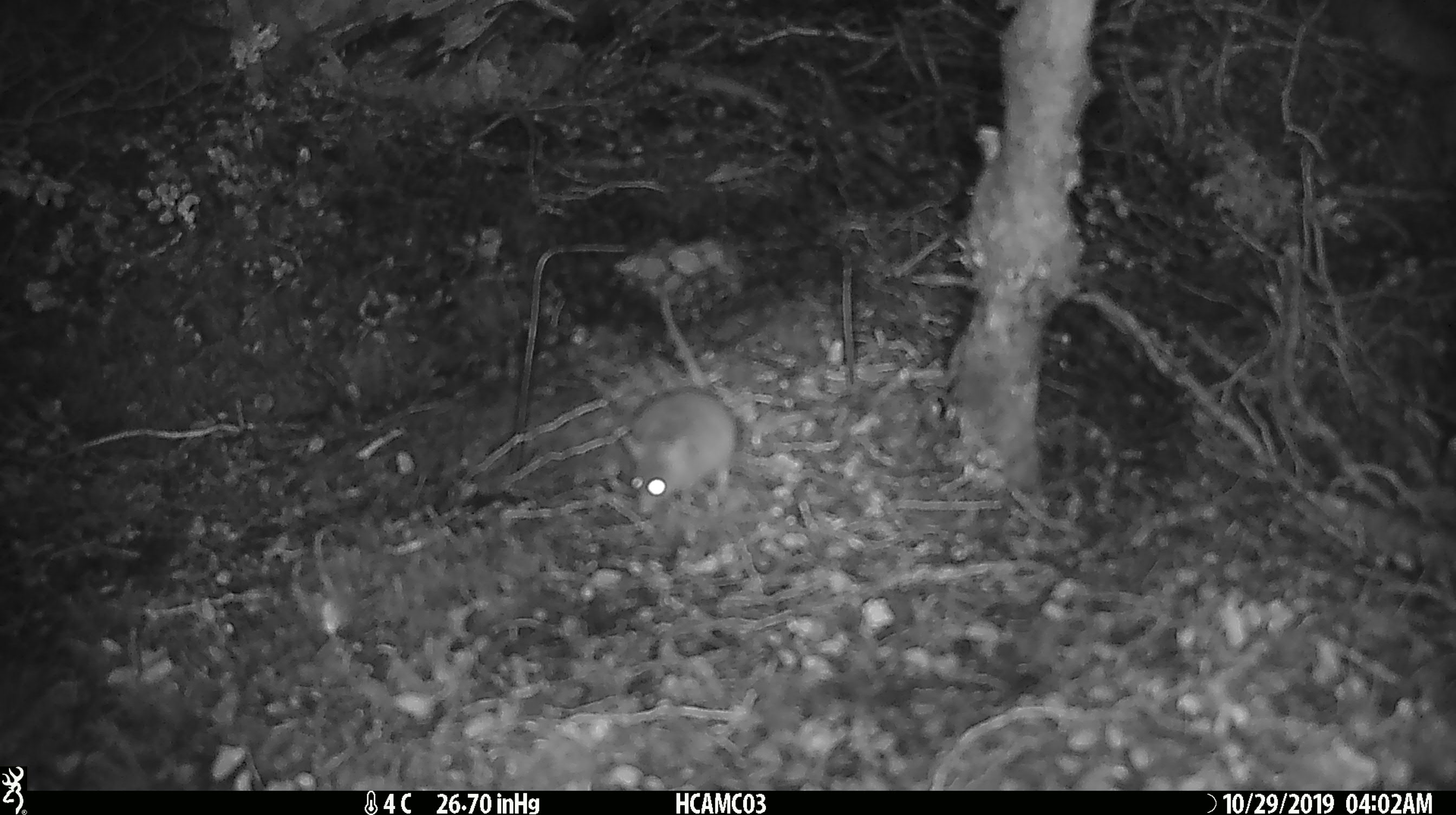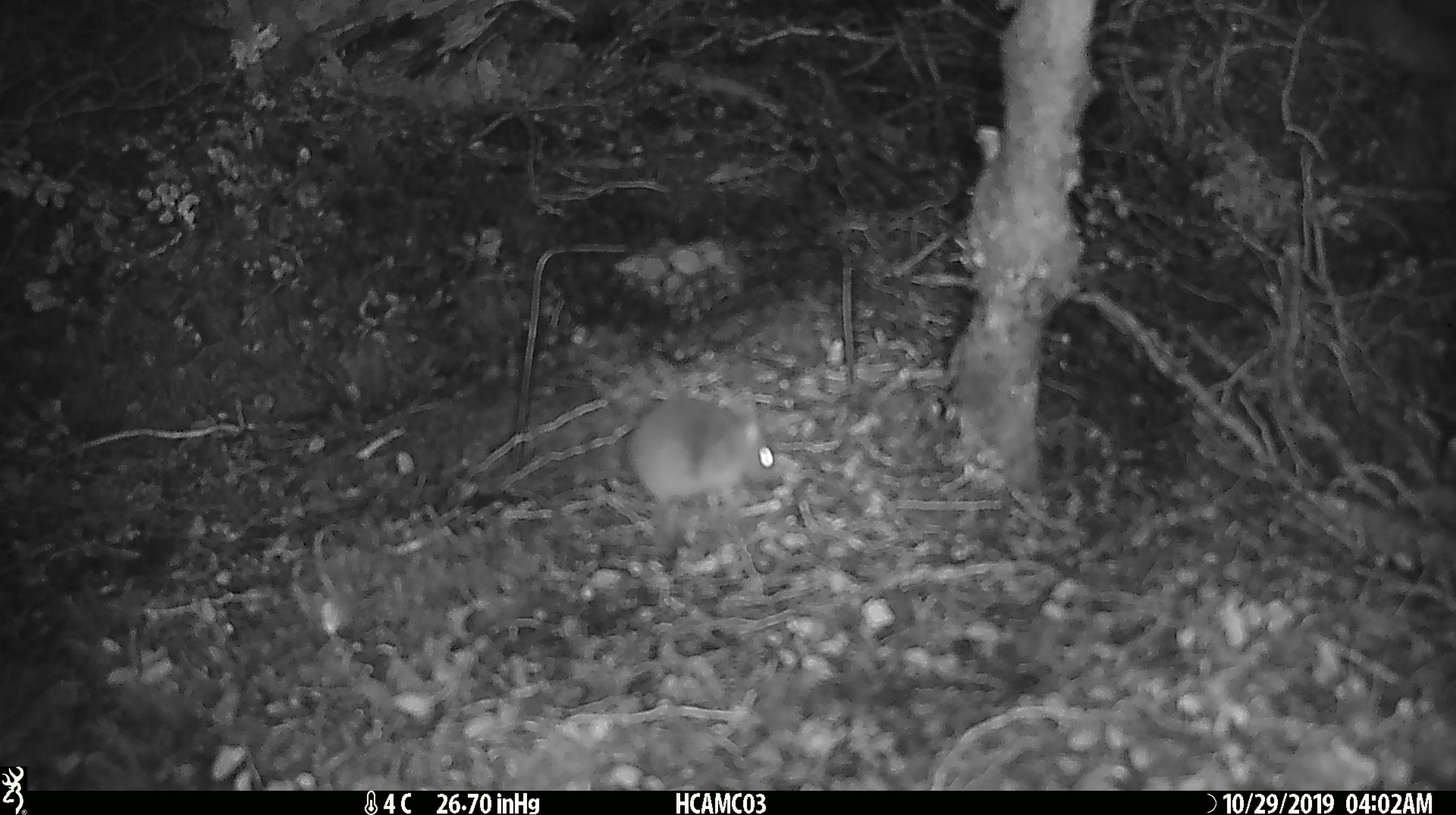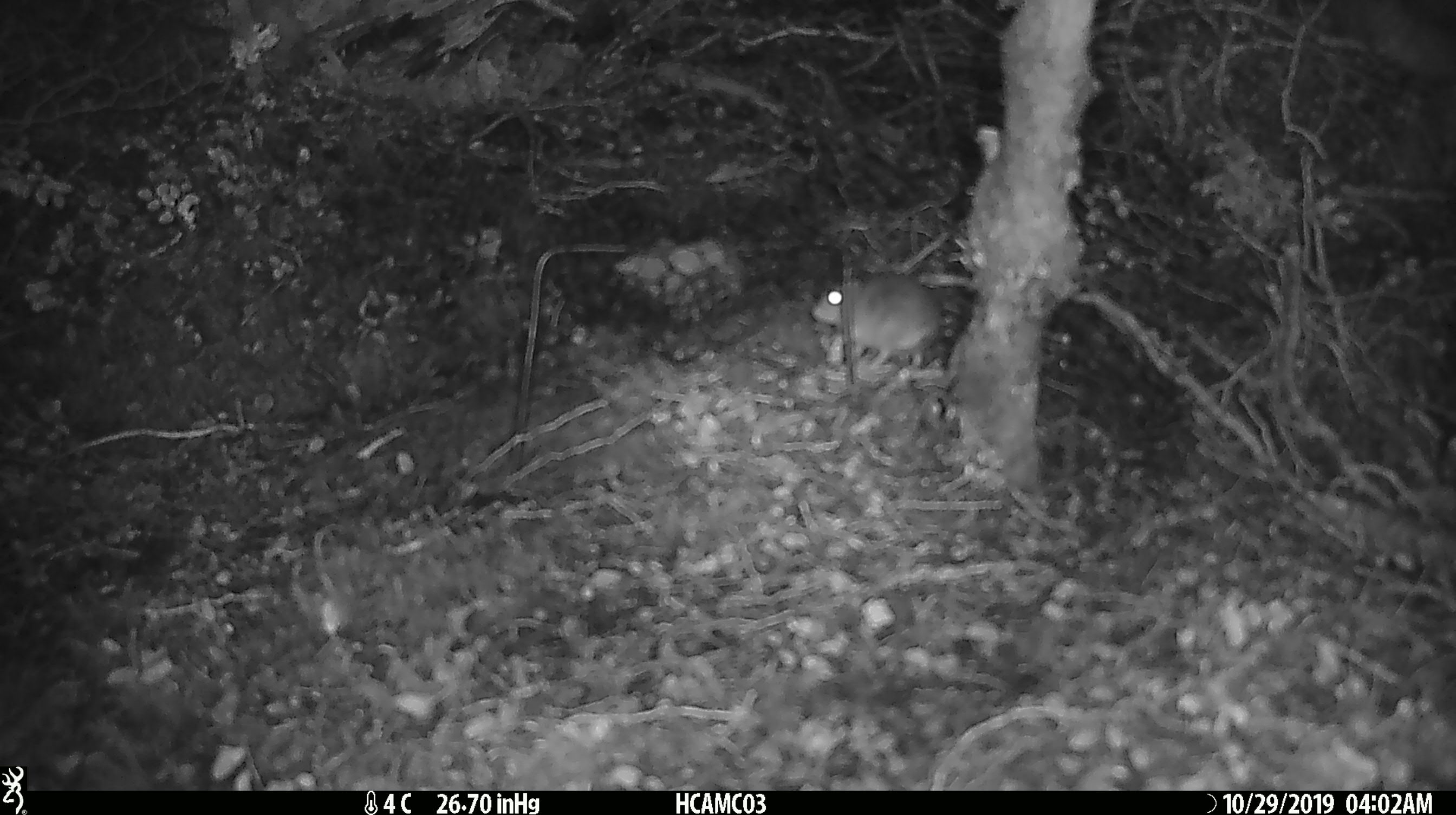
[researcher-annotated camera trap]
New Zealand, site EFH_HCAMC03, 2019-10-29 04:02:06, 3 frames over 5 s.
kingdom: Animalia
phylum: Chordata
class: Mammalia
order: Rodentia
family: Muridae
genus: Mus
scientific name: Mus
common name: mouse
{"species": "mouse (Mus)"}